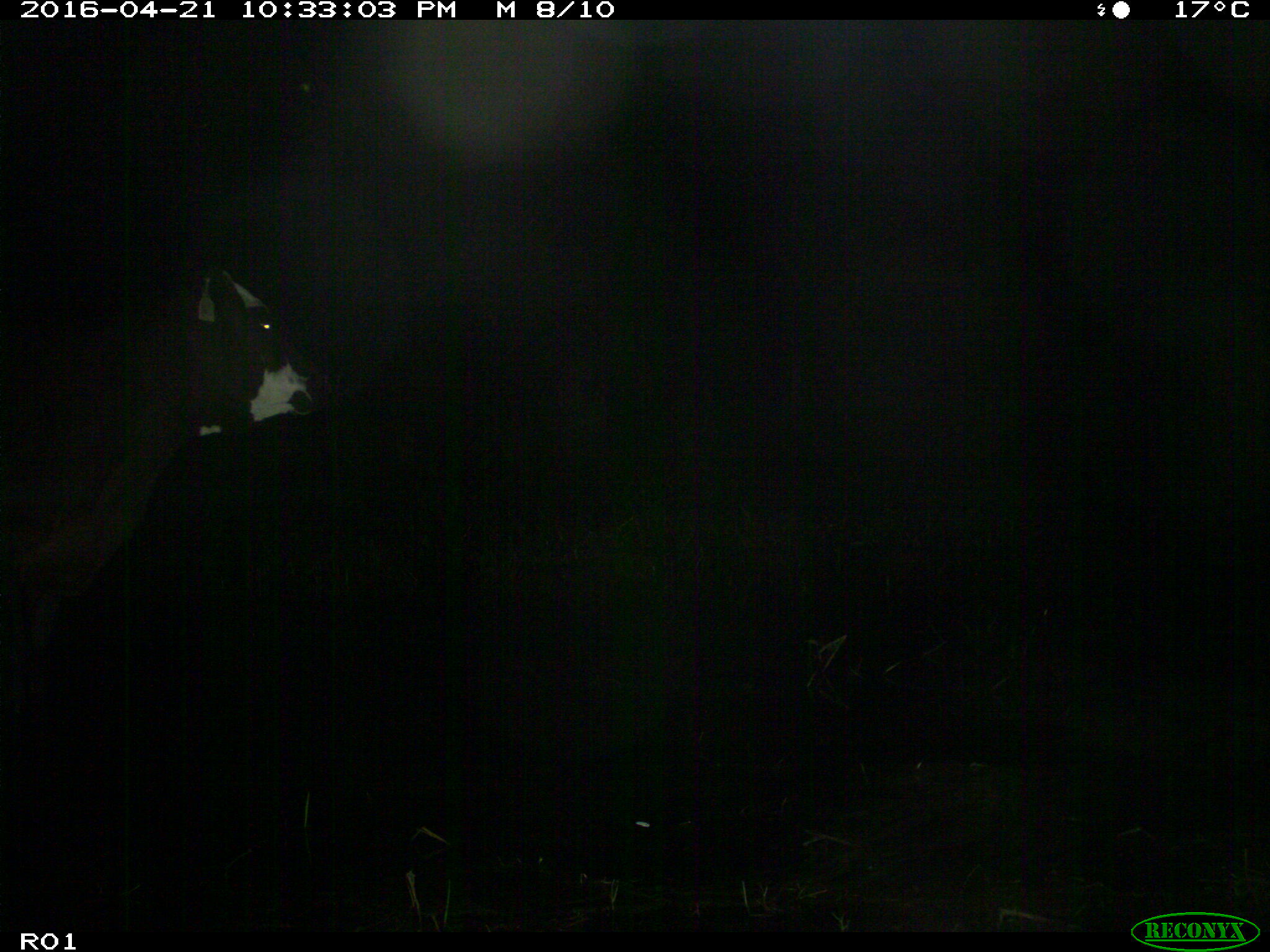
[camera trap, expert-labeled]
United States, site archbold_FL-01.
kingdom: Animalia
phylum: Chordata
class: Mammalia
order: Artiodactyla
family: Bovidae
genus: Bos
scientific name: Bos taurus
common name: domestic cow